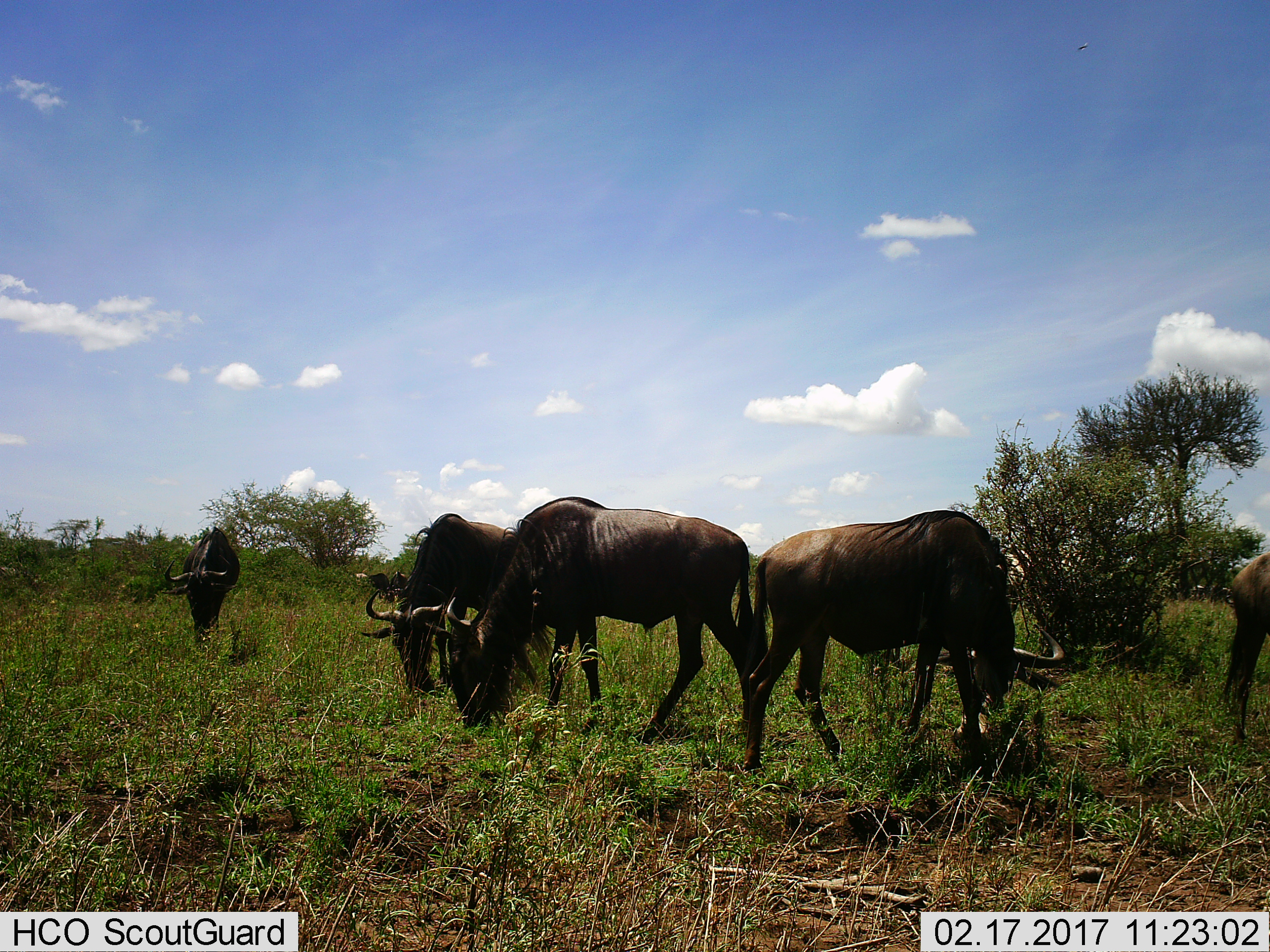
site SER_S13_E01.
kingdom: Animalia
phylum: Chordata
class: Mammalia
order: Artiodactyla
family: Bovidae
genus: Connochaetes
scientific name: Connochaetes taurinus taurinus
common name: blue wildebeest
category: wildebeestblue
Wildebeestblue (blue wildebeest) (Connochaetes taurinus taurinus), count 5. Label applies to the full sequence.